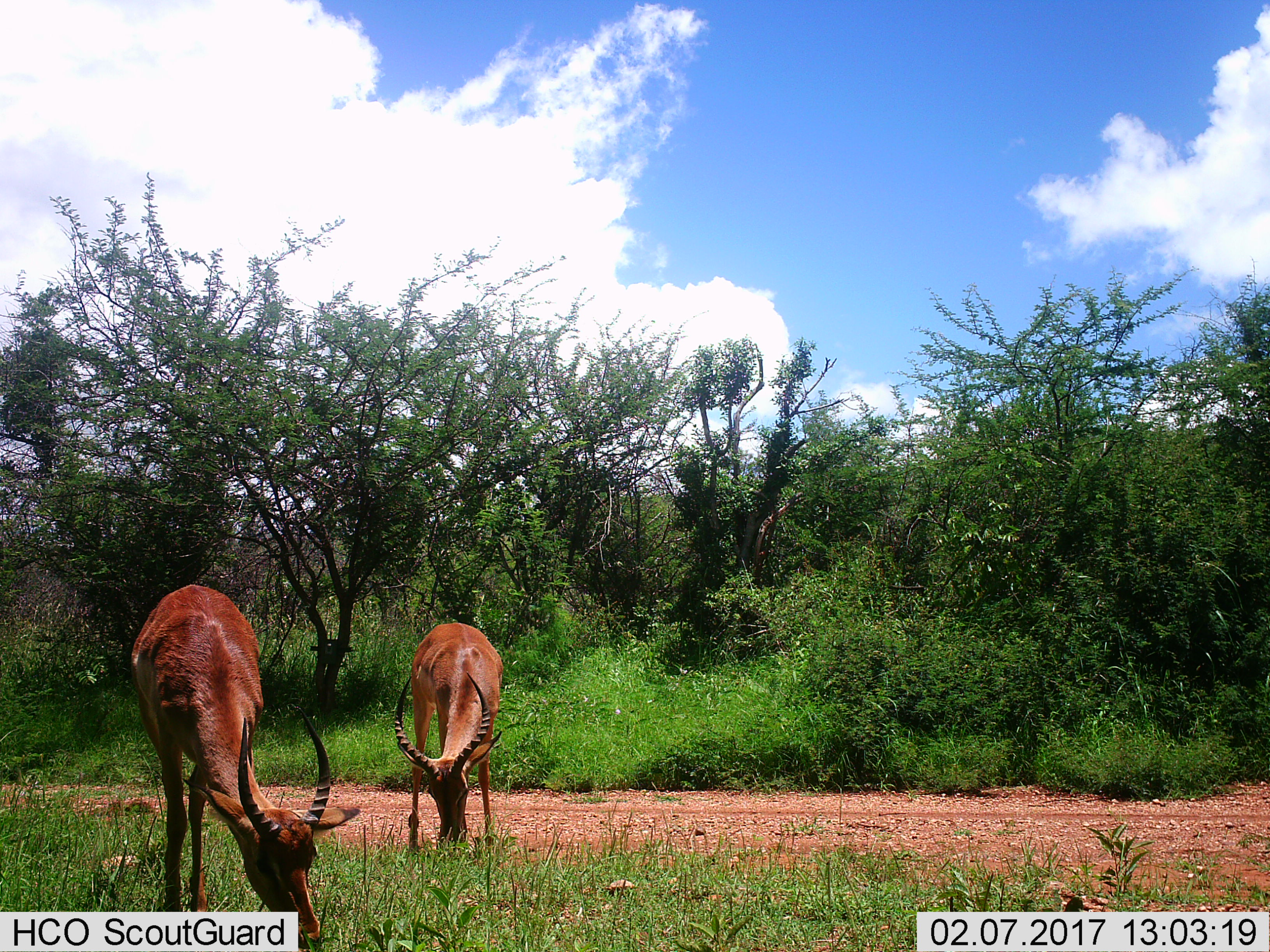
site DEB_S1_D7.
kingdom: Animalia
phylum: Chordata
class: Mammalia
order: Artiodactyla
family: Bovidae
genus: Aepyceros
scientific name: Aepyceros melampus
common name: impala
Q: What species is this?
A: Impala (Aepyceros melampus).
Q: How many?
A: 2.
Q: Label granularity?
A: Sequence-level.